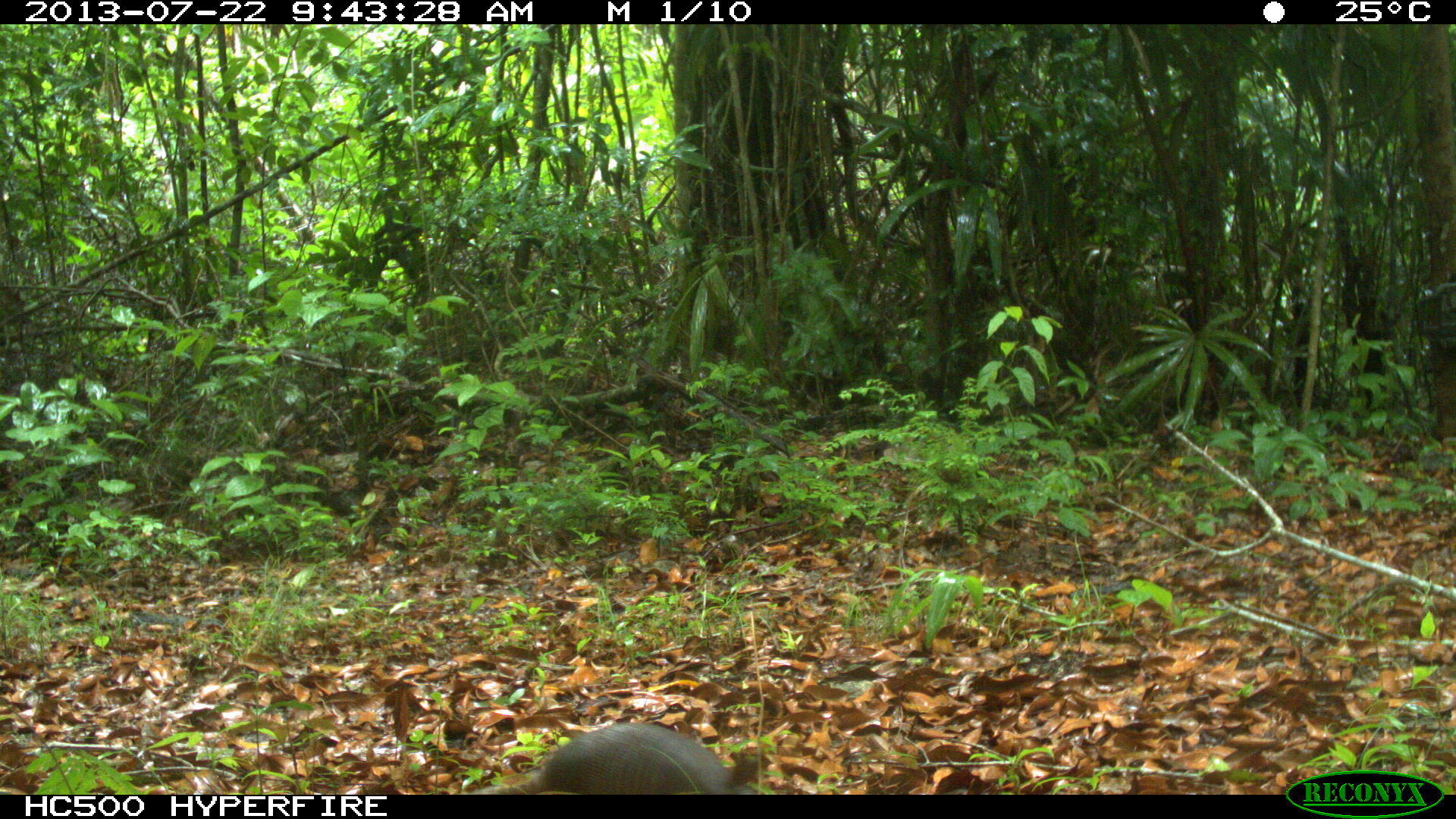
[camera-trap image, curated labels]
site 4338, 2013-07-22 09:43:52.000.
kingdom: Animalia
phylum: Chordata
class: Mammalia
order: Cingulata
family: Dasypodidae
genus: Dasypus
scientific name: Dasypus novemcinctus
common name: nine-banded armadillo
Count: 1.